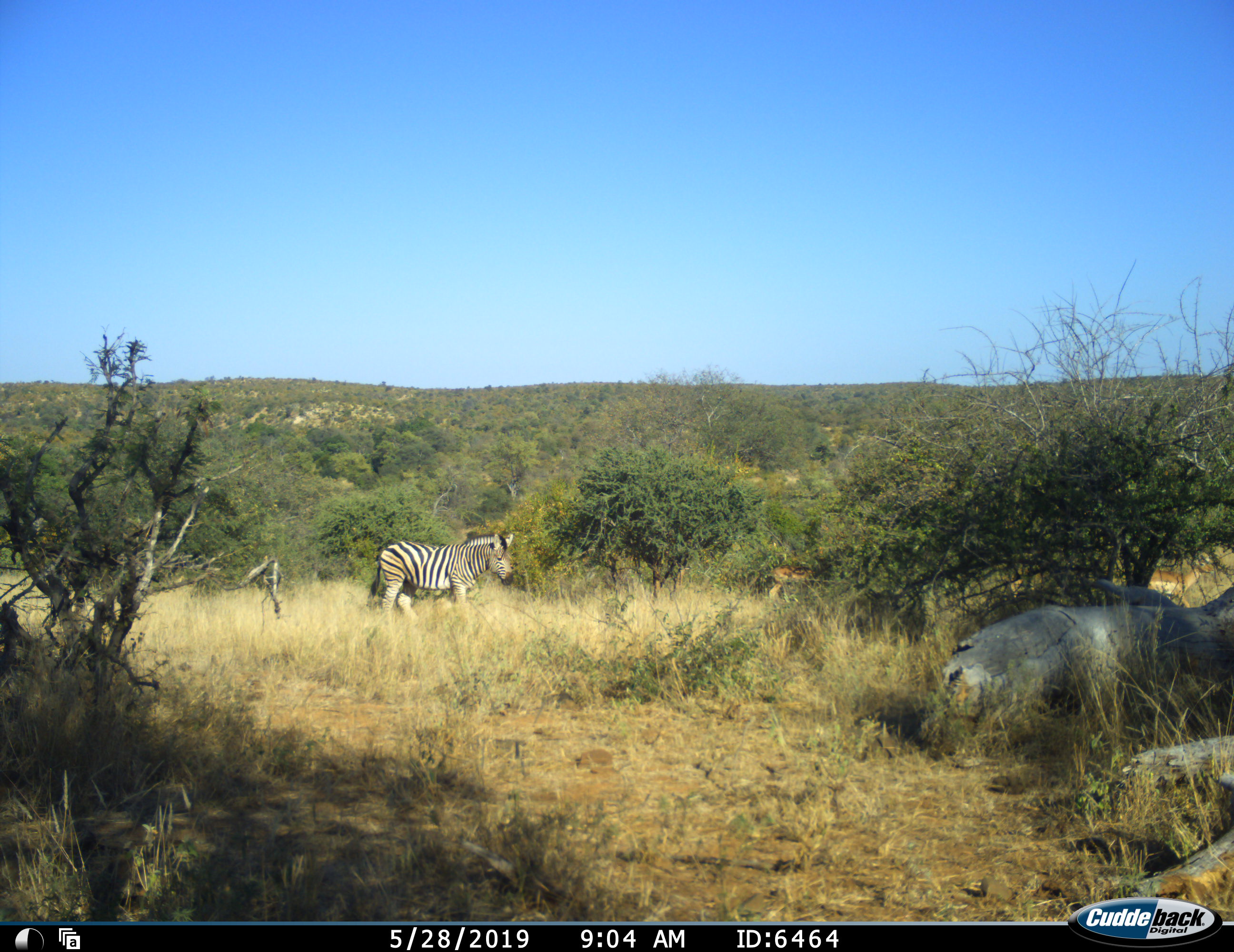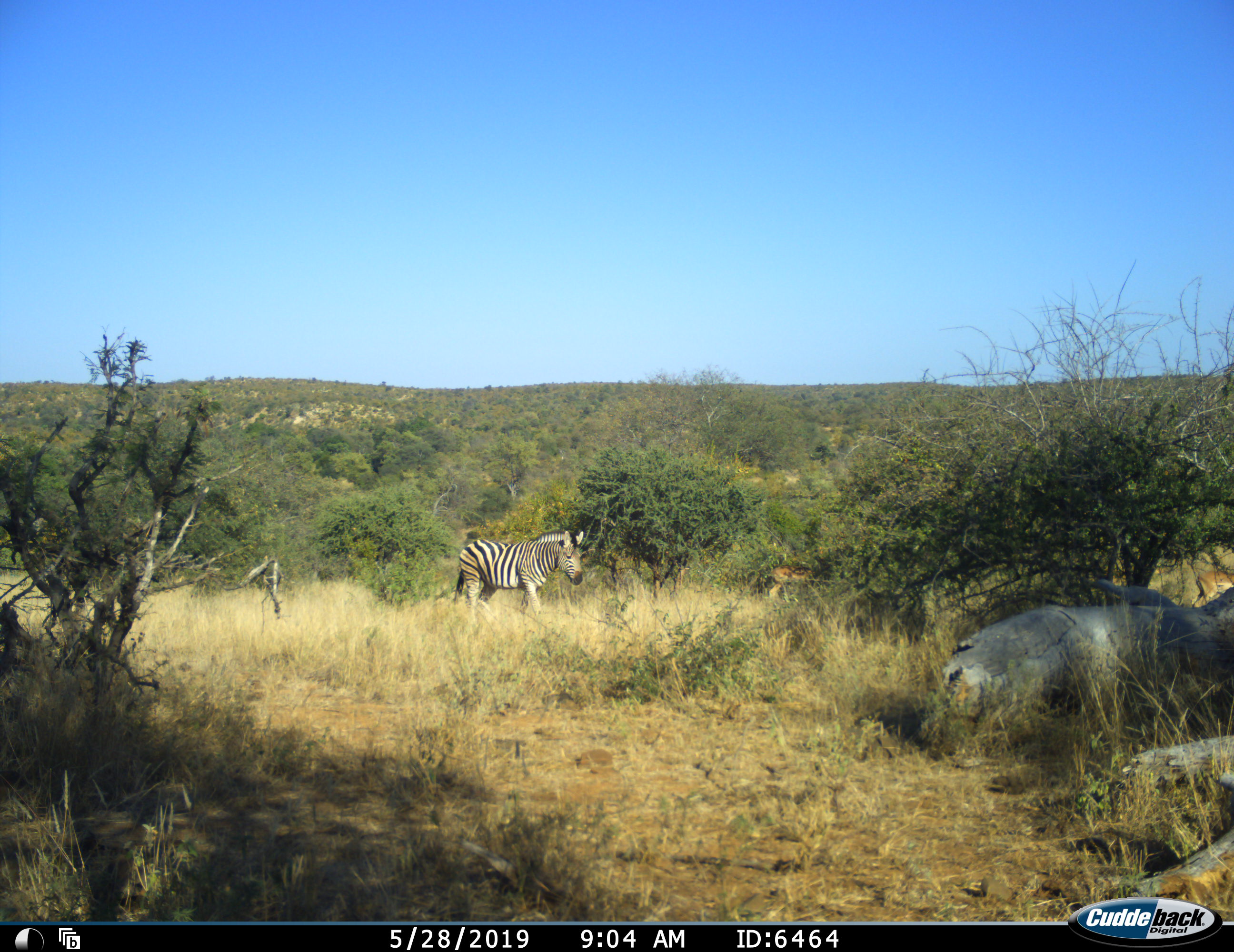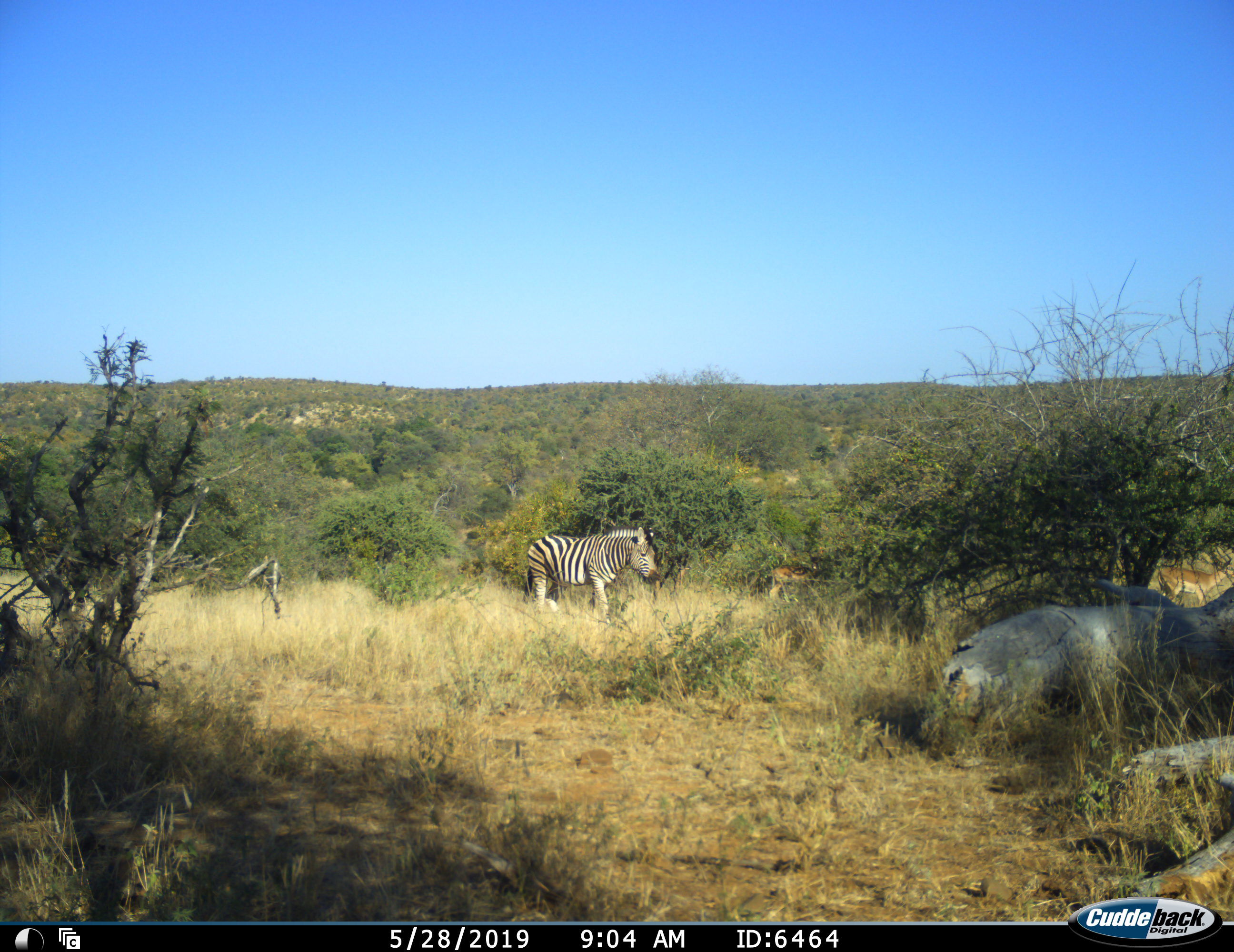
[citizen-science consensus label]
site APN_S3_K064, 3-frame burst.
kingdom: Animalia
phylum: Chordata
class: Mammalia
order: Perissodactyla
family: Equidae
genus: Equus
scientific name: Equus quagga burchellii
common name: burchell's zebra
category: zebraburchells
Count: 1.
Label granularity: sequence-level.